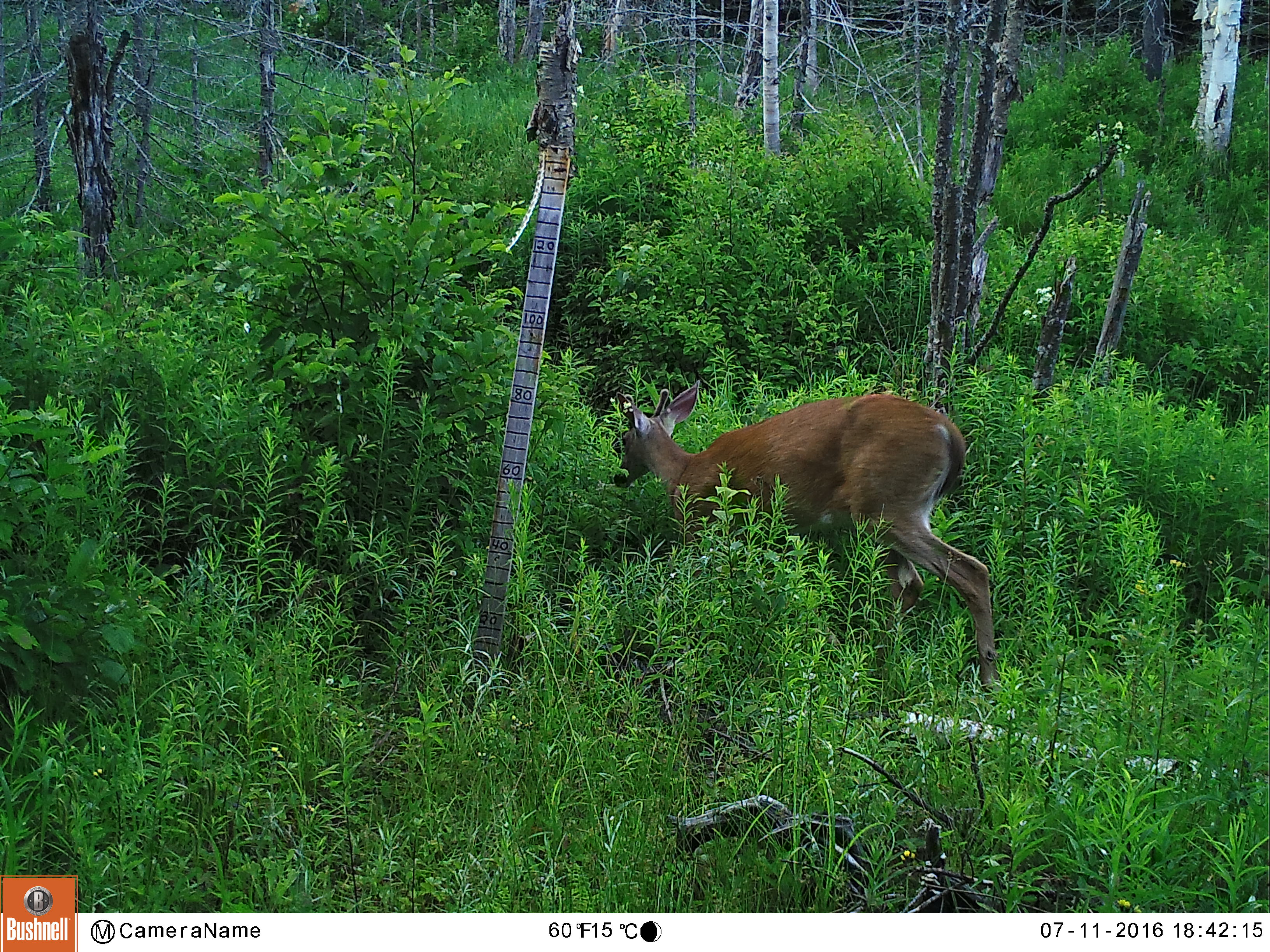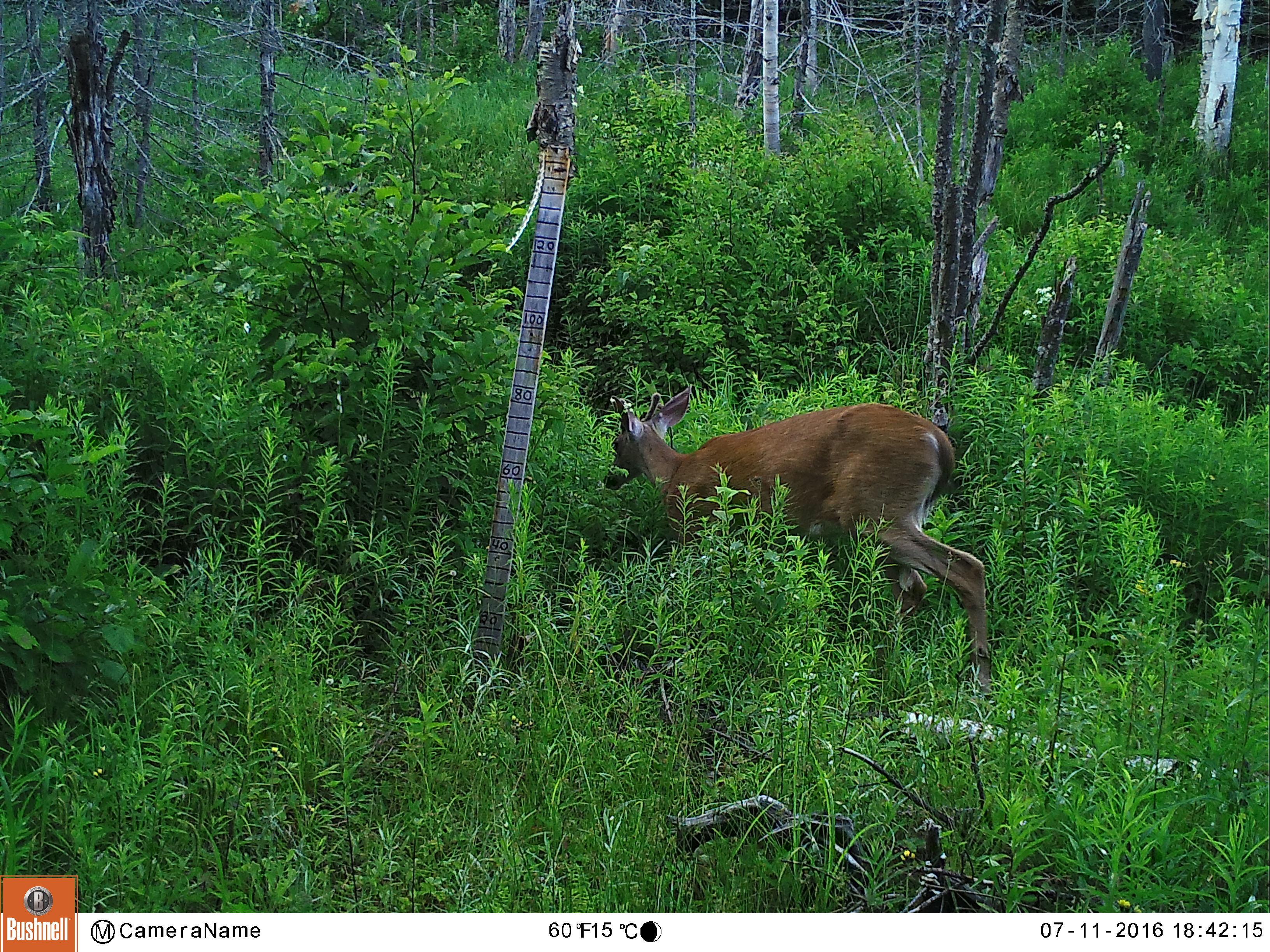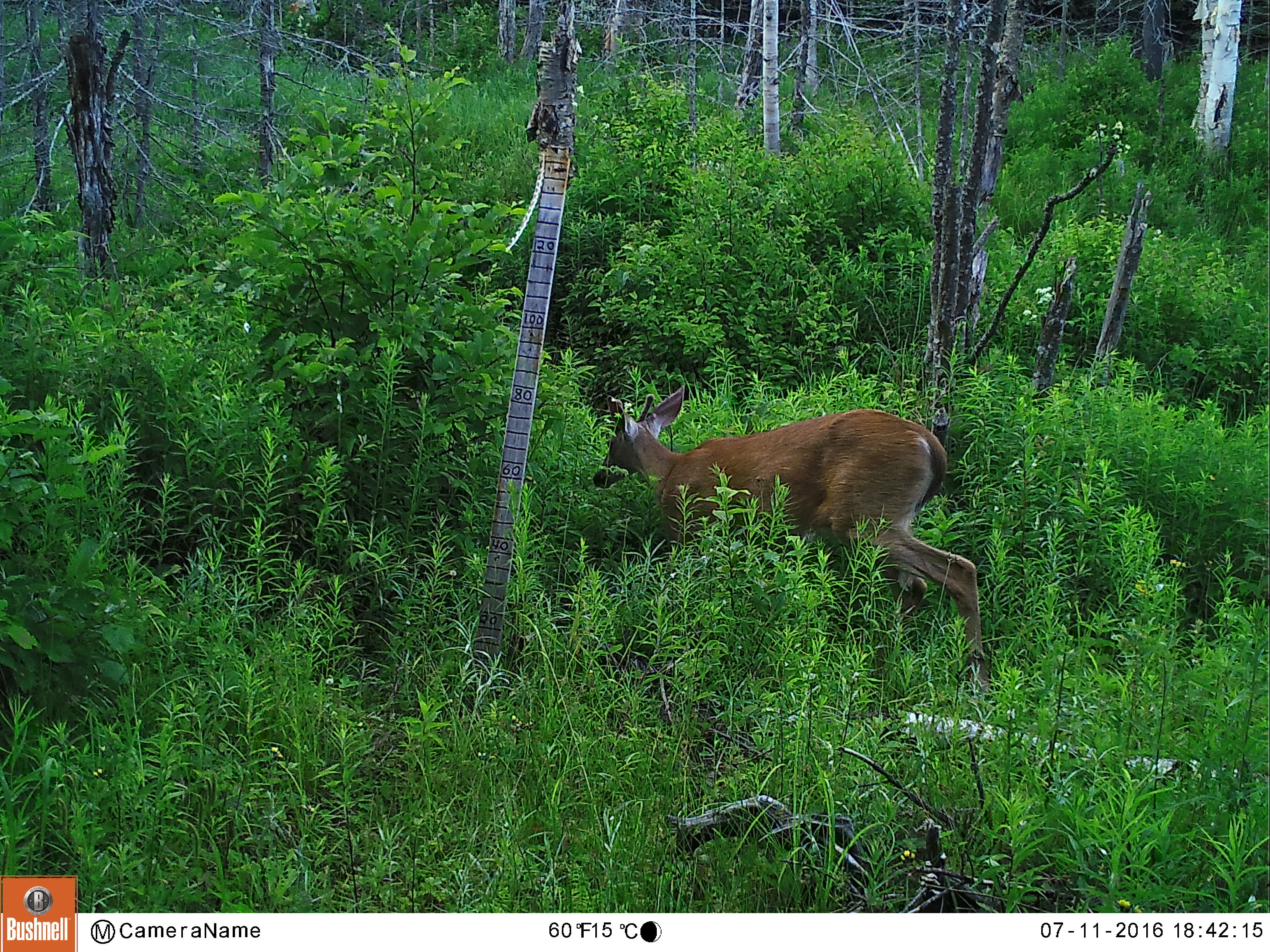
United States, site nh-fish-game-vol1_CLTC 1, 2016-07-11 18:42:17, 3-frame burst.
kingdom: Animalia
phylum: Chordata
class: Mammalia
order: Artiodactyla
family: Cervidae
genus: Odocoileus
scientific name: Odocoileus virginianus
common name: white-tailed deer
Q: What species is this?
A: White-tailed deer (Odocoileus virginianus).